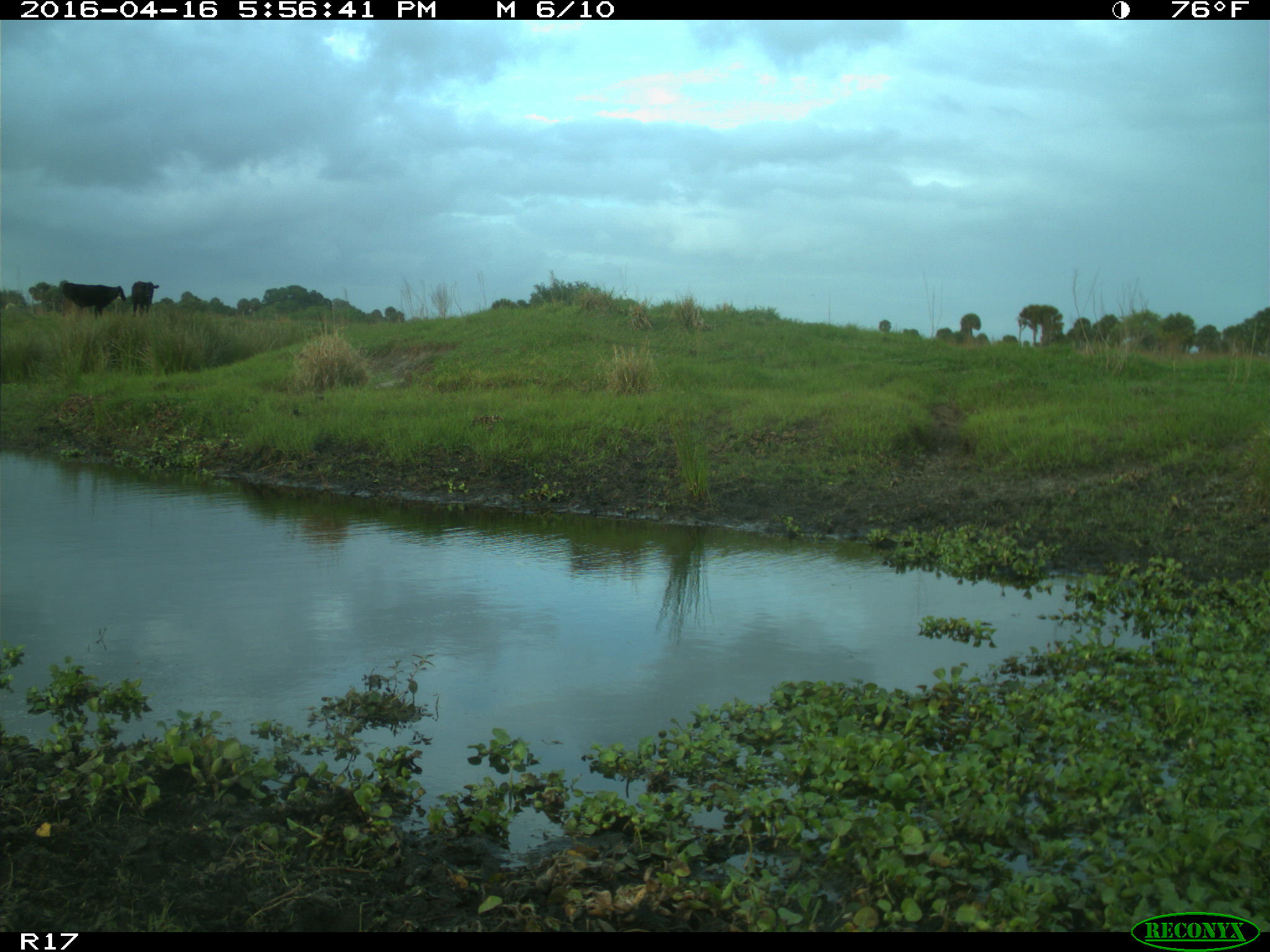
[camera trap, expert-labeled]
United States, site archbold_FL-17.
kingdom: Animalia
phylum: Chordata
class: Mammalia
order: Artiodactyla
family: Bovidae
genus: Bos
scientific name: Bos taurus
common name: domestic cow